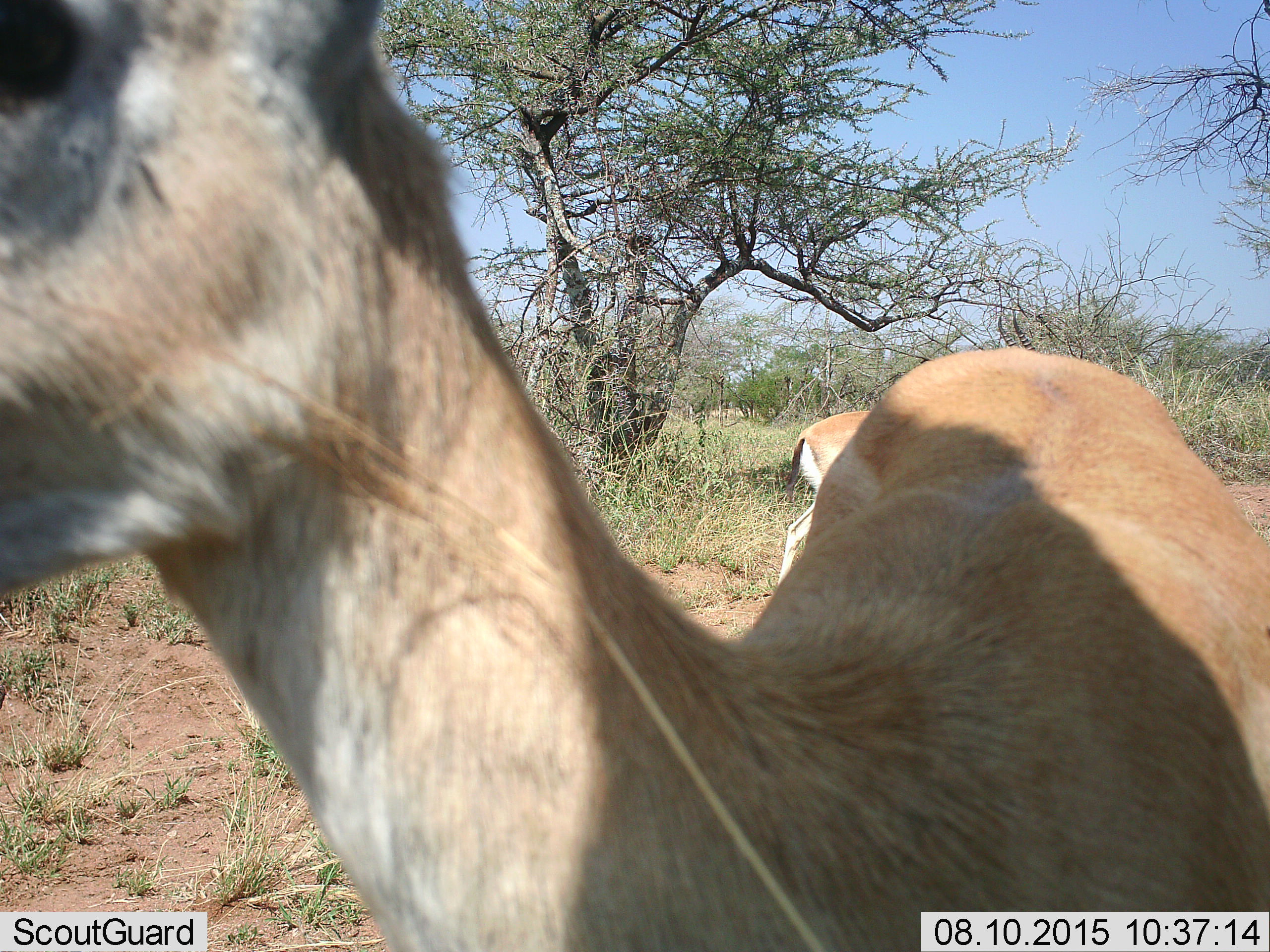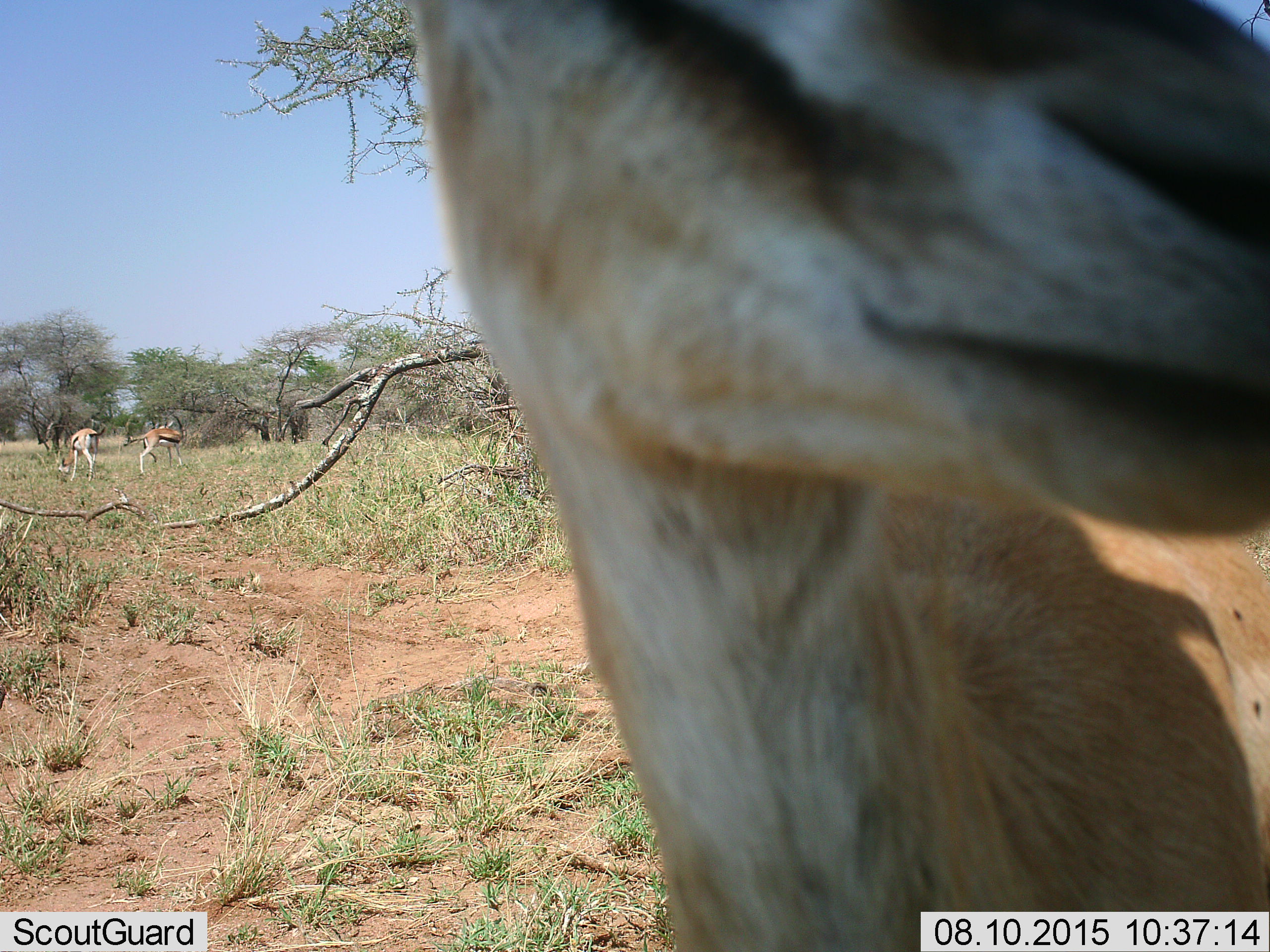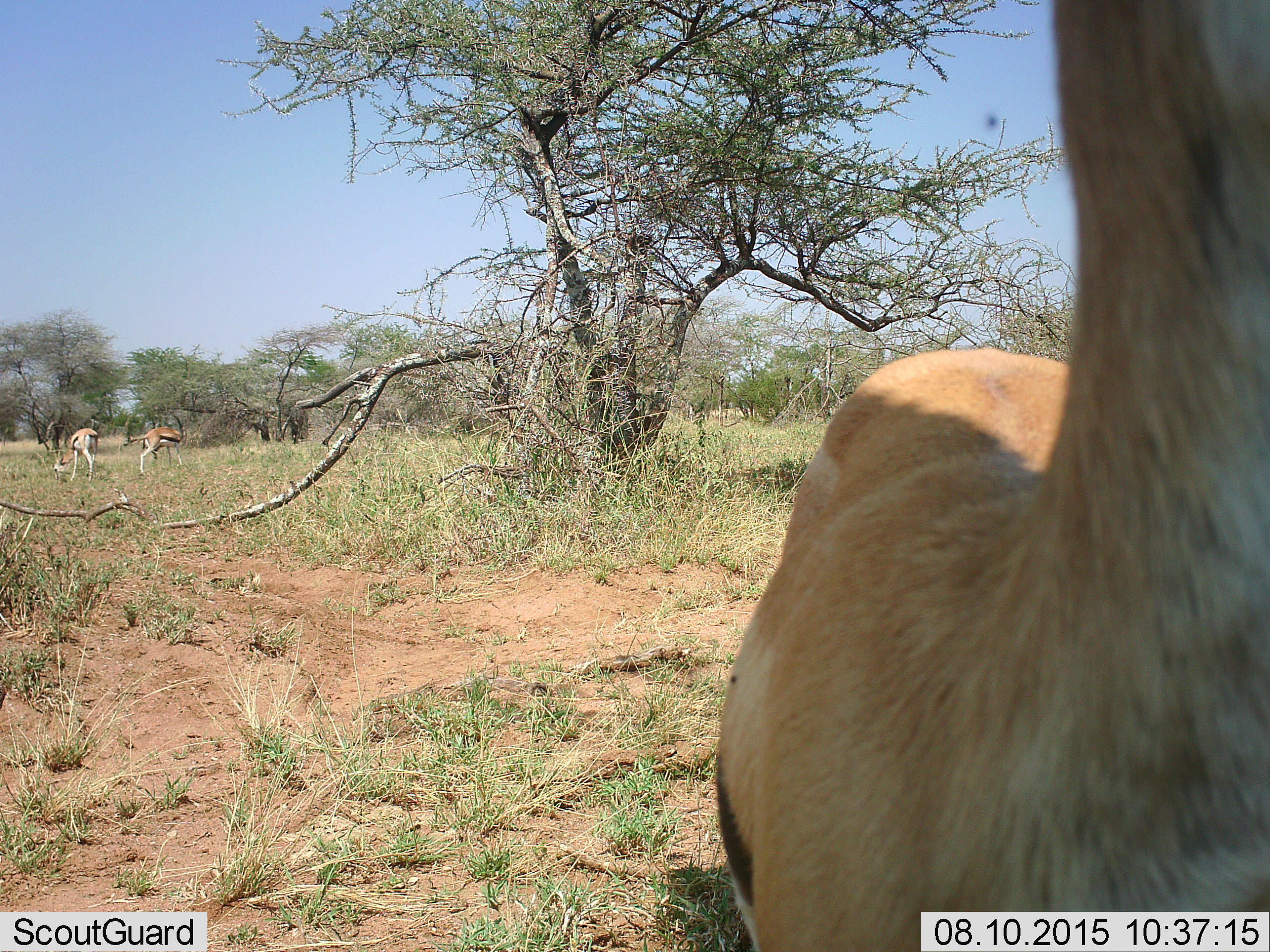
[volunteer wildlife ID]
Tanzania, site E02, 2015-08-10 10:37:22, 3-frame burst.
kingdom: Animalia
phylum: Chordata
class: Mammalia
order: Artiodactyla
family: Bovidae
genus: Eudorcas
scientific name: Eudorcas thomsonii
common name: thomson's gazelle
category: gazellethomsons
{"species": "gazellethomsons (thomson's gazelle) (Eudorcas thomsonii)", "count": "4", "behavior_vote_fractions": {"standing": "80%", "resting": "7%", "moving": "47%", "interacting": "13%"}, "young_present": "0%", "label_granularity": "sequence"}